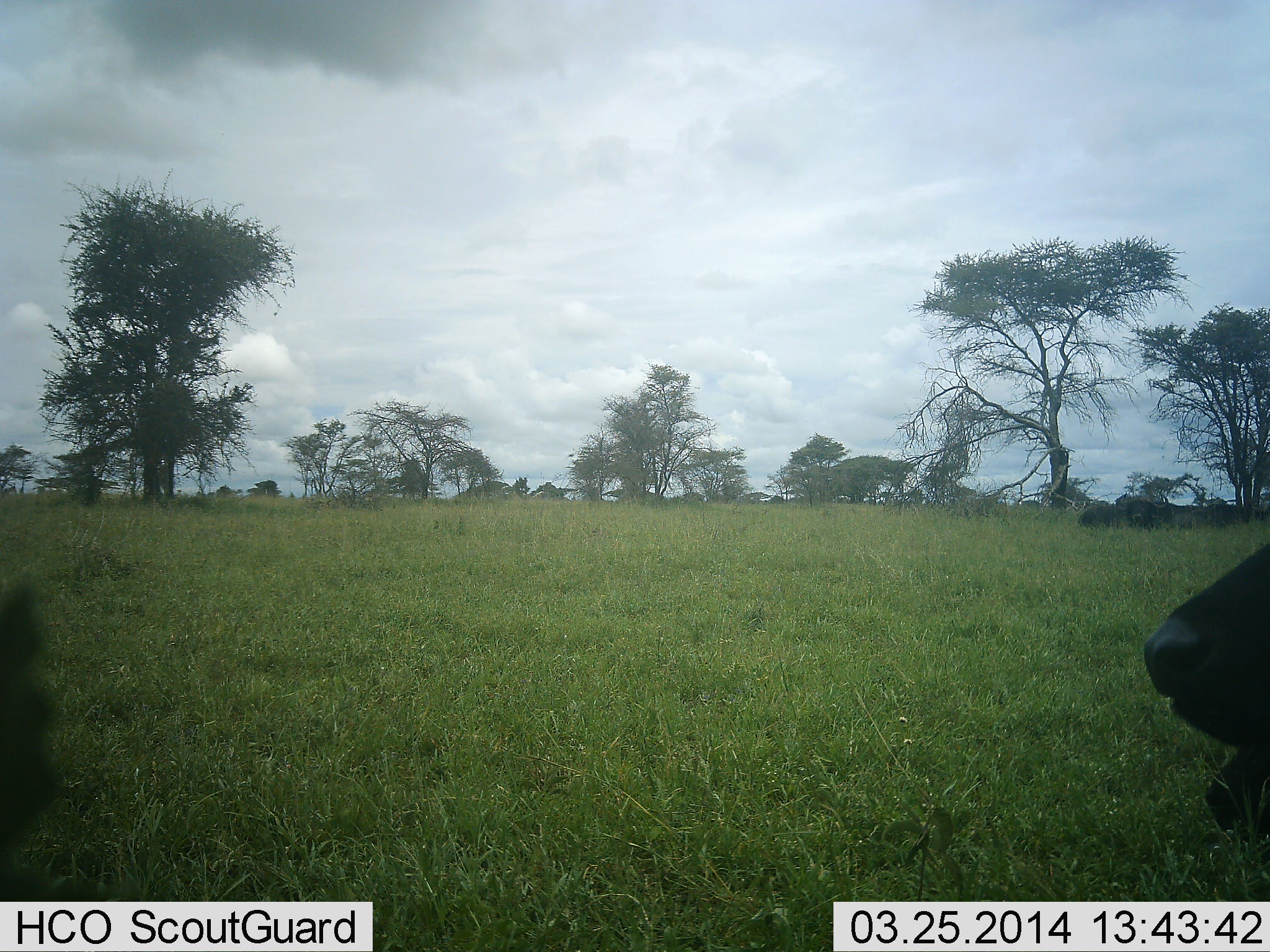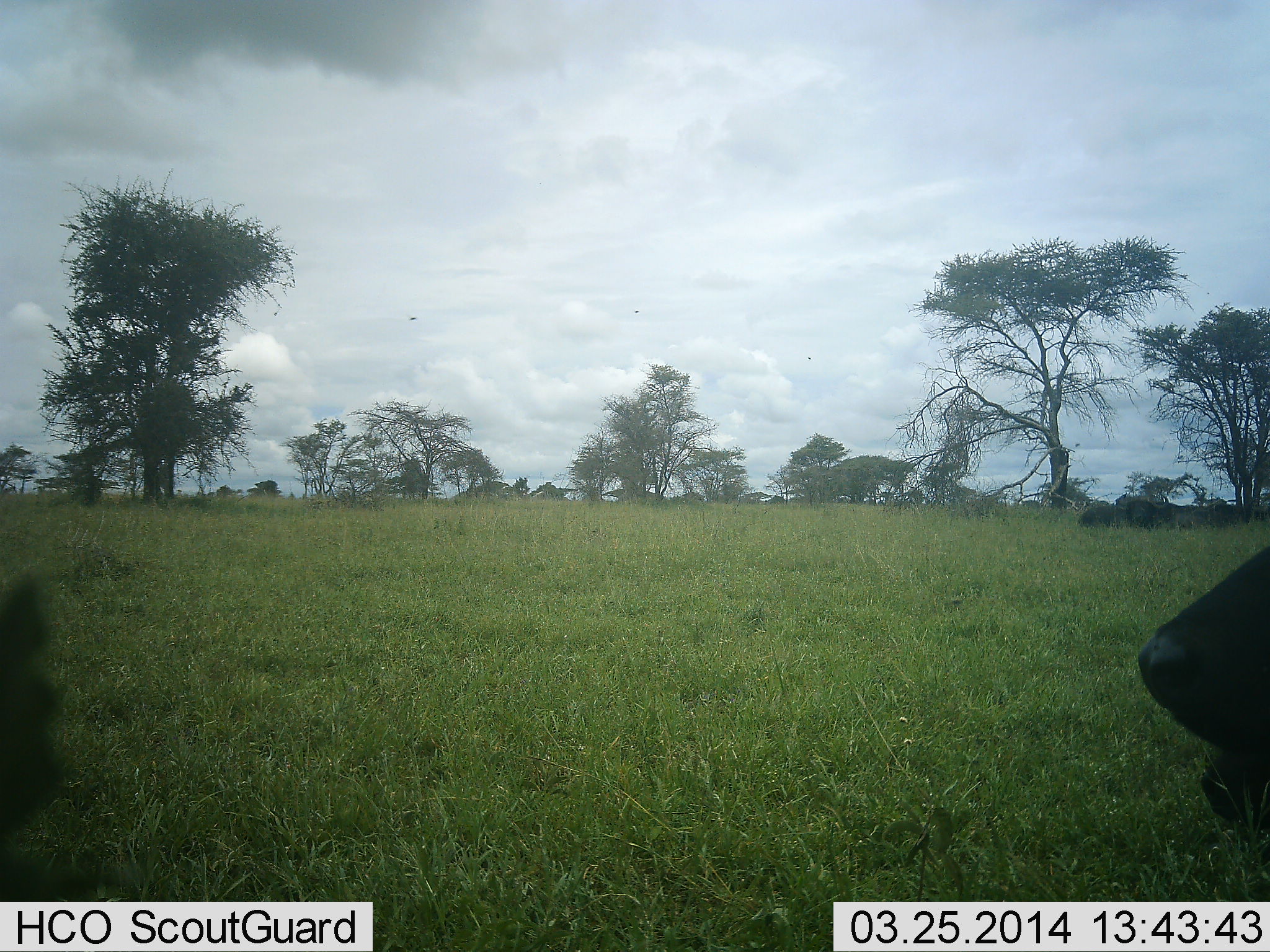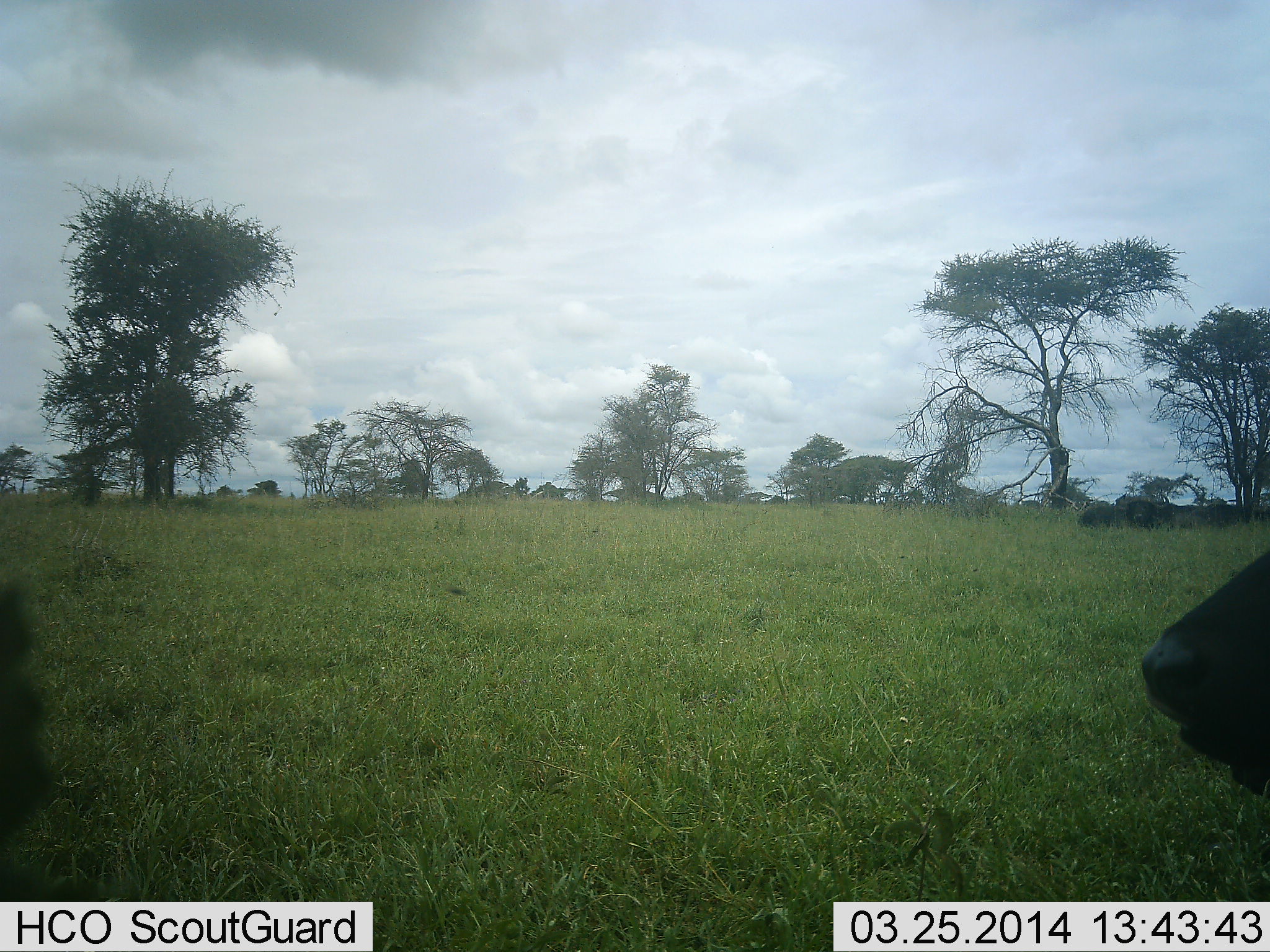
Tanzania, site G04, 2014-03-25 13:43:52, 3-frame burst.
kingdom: Animalia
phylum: Chordata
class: Mammalia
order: Artiodactyla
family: Bovidae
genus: Syncerus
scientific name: Syncerus caffer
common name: cape buffalo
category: buffalo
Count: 2.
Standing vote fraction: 20%.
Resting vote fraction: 70%.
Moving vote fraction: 0%.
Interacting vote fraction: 0%.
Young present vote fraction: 0%.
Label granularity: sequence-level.